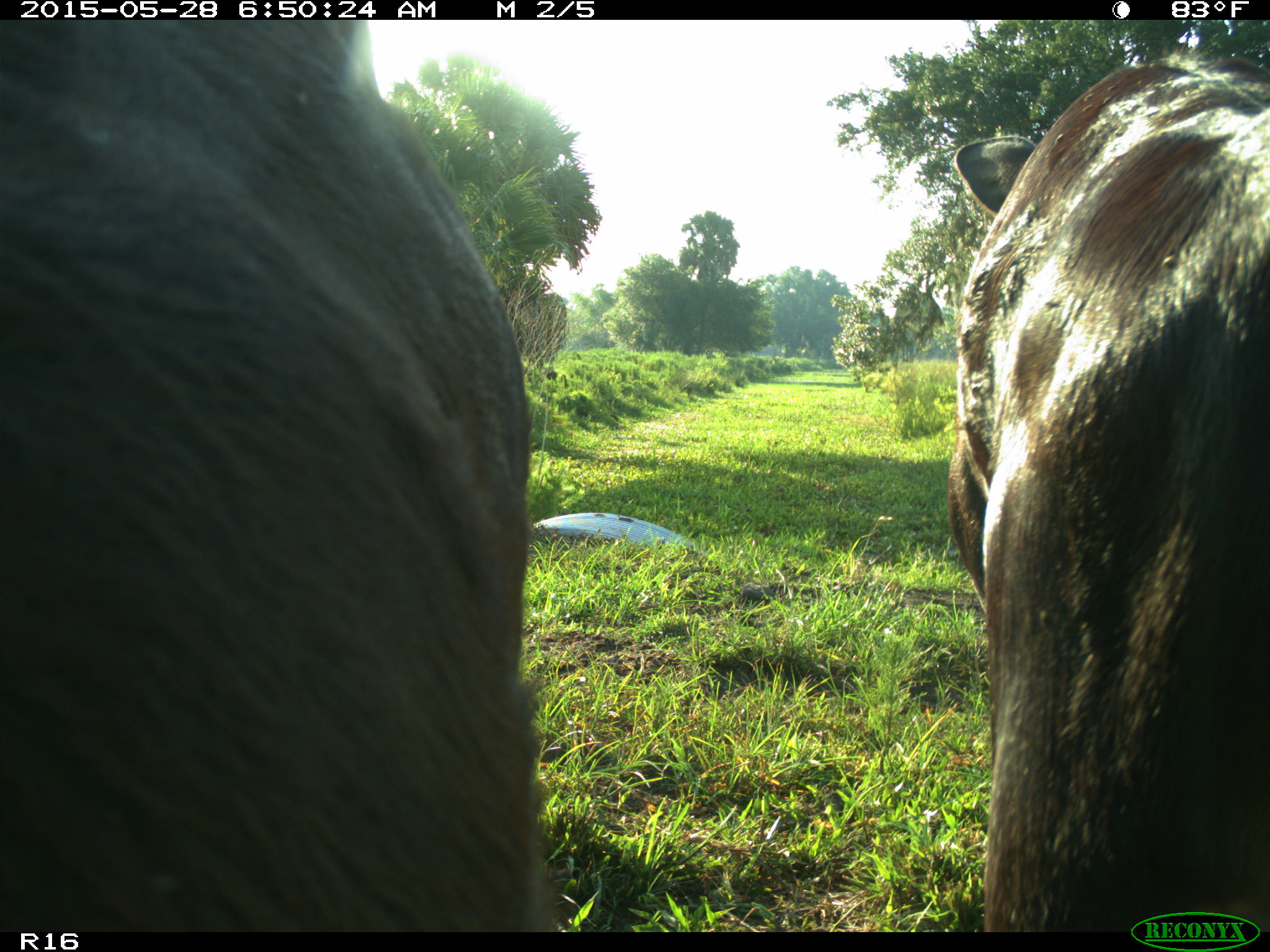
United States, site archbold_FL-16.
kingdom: Animalia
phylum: Chordata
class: Mammalia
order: Artiodactyla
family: Bovidae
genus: Bos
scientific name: Bos taurus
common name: domestic cow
Bos taurus (domestic cow).